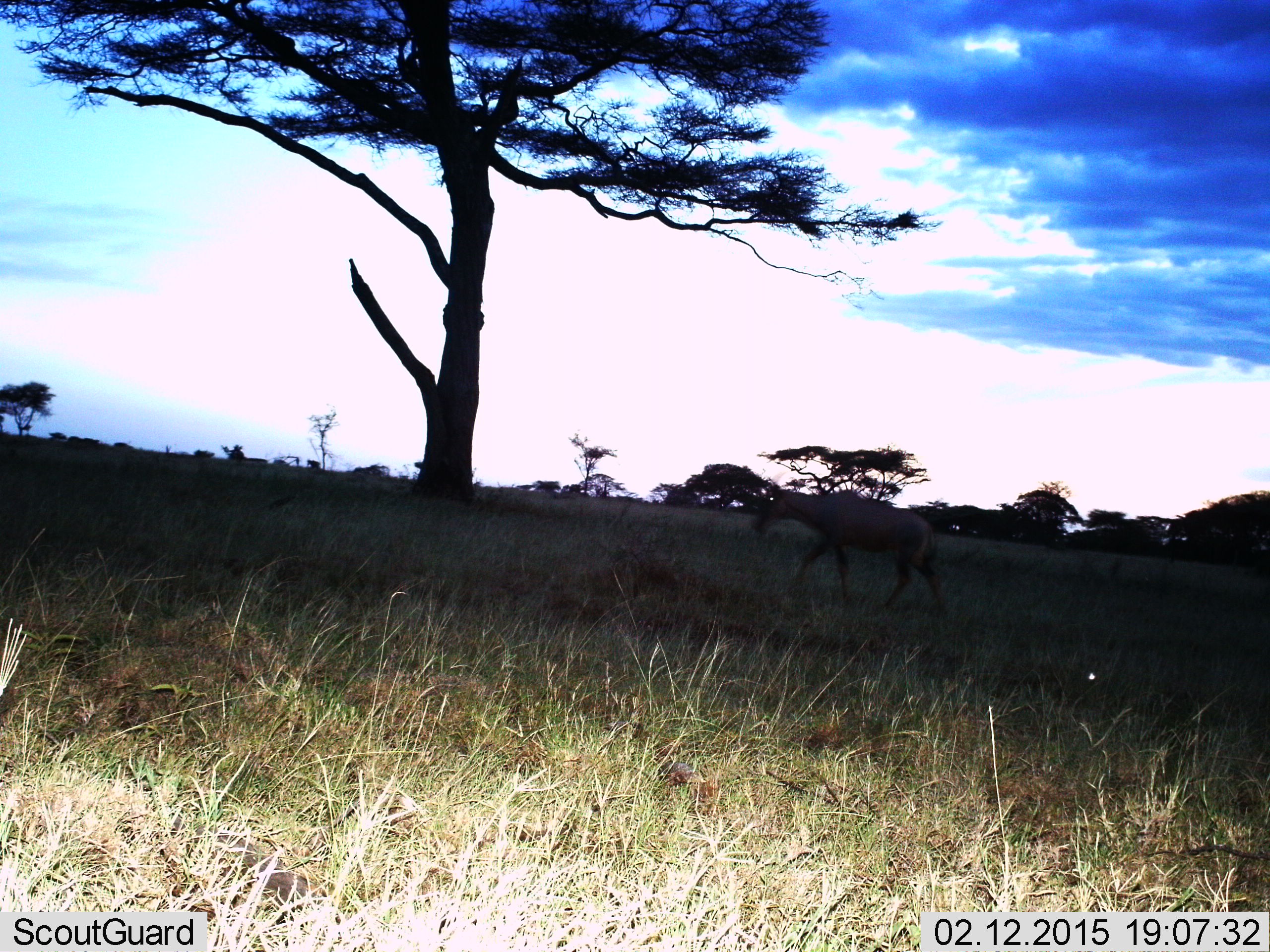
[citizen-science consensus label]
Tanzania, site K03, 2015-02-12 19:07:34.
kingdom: Animalia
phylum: Chordata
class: Mammalia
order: Artiodactyla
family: Bovidae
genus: Alcelaphus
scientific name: Alcelaphus buselaphus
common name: hartebeest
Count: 1.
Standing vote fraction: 0%.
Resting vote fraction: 0%.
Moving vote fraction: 100%.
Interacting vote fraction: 0%.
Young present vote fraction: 0%.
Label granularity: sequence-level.